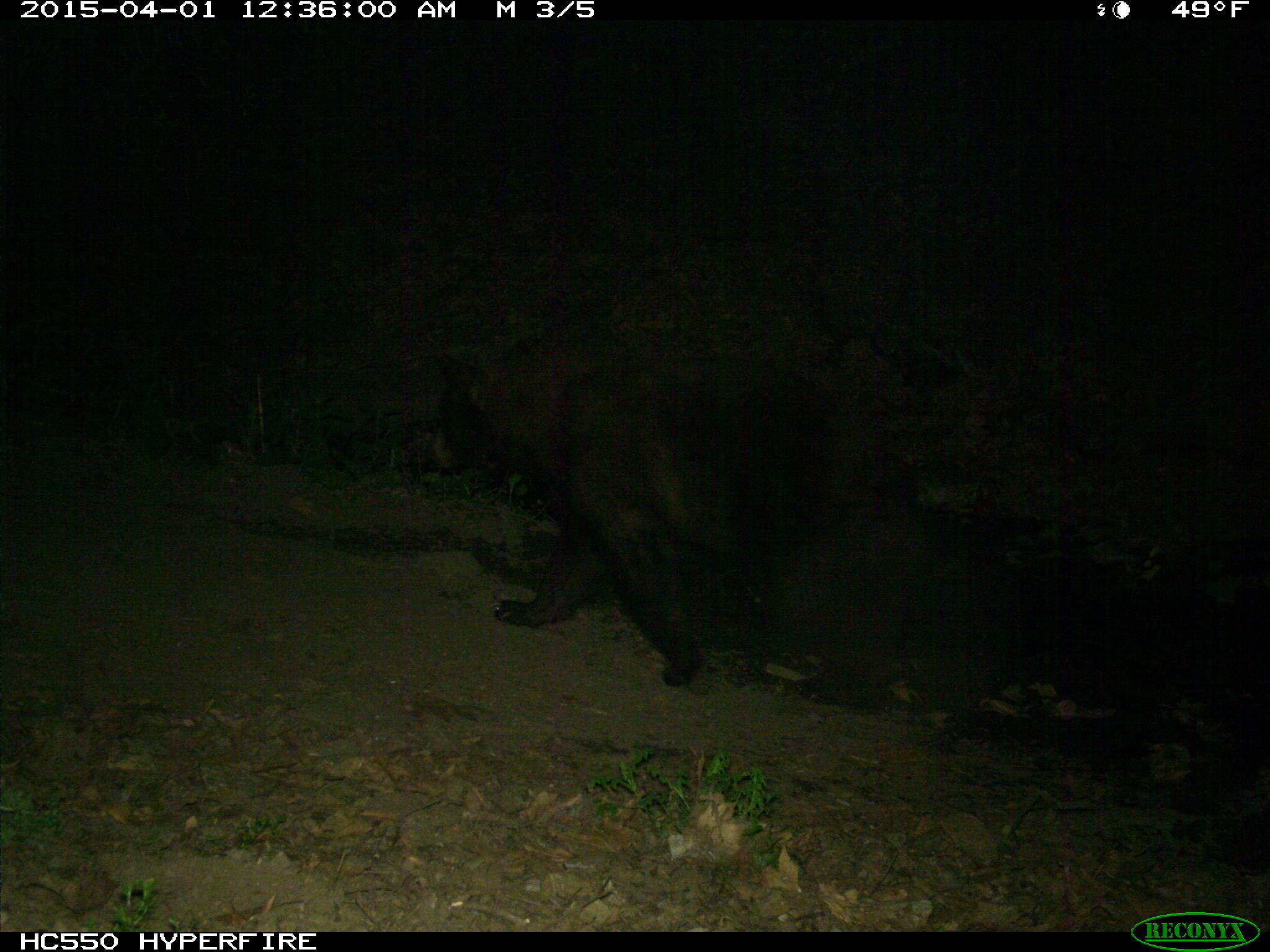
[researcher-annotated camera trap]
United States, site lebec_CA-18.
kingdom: Animalia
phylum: Chordata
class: Mammalia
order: Carnivora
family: Ursidae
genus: Ursus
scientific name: Ursus americanus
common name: american black bear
Ursus americanus (american black bear).